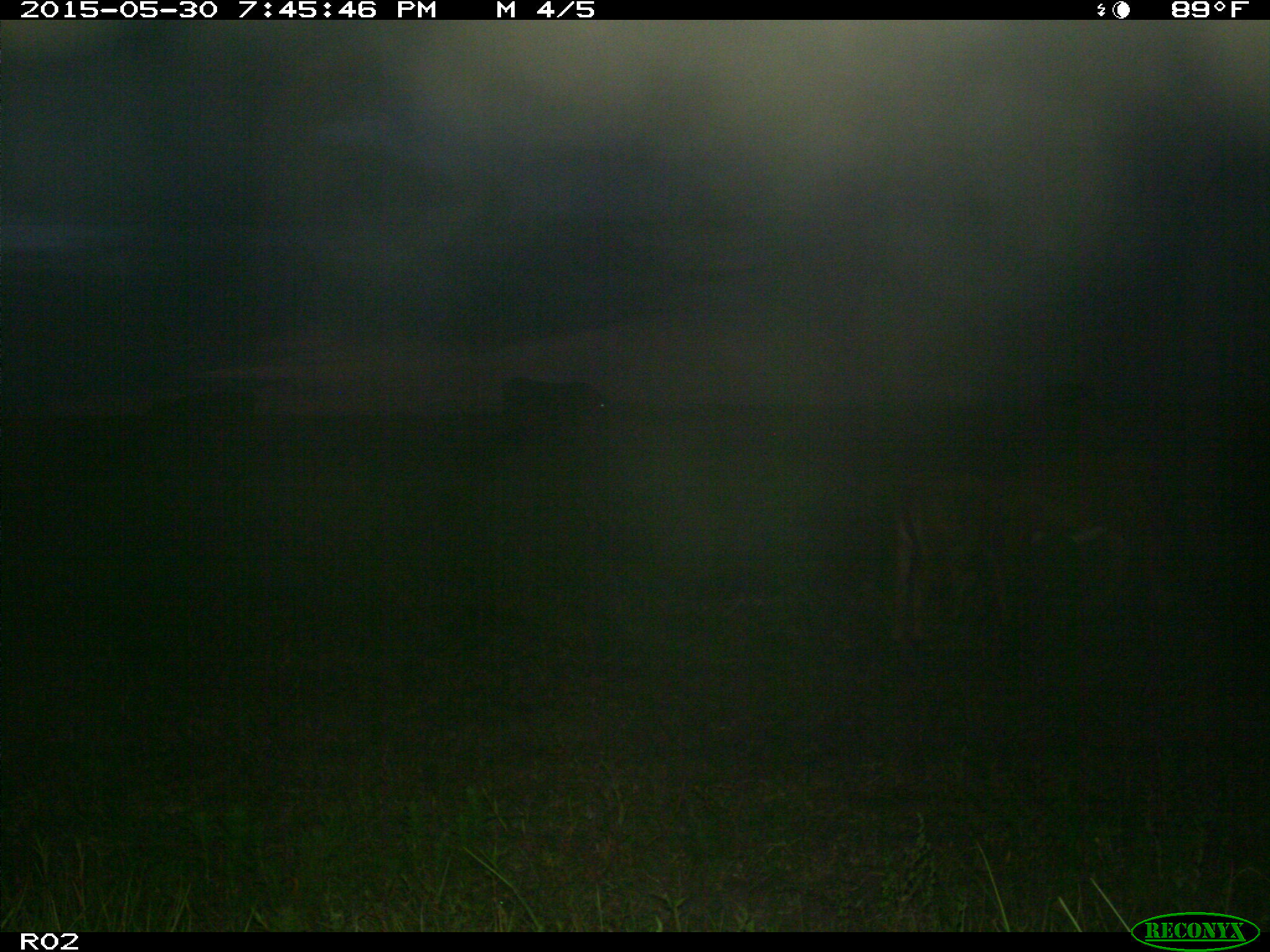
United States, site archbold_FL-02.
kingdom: Animalia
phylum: Chordata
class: Mammalia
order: Artiodactyla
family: Bovidae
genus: Bos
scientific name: Bos taurus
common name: domestic cow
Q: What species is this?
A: Bos taurus (domestic cow).